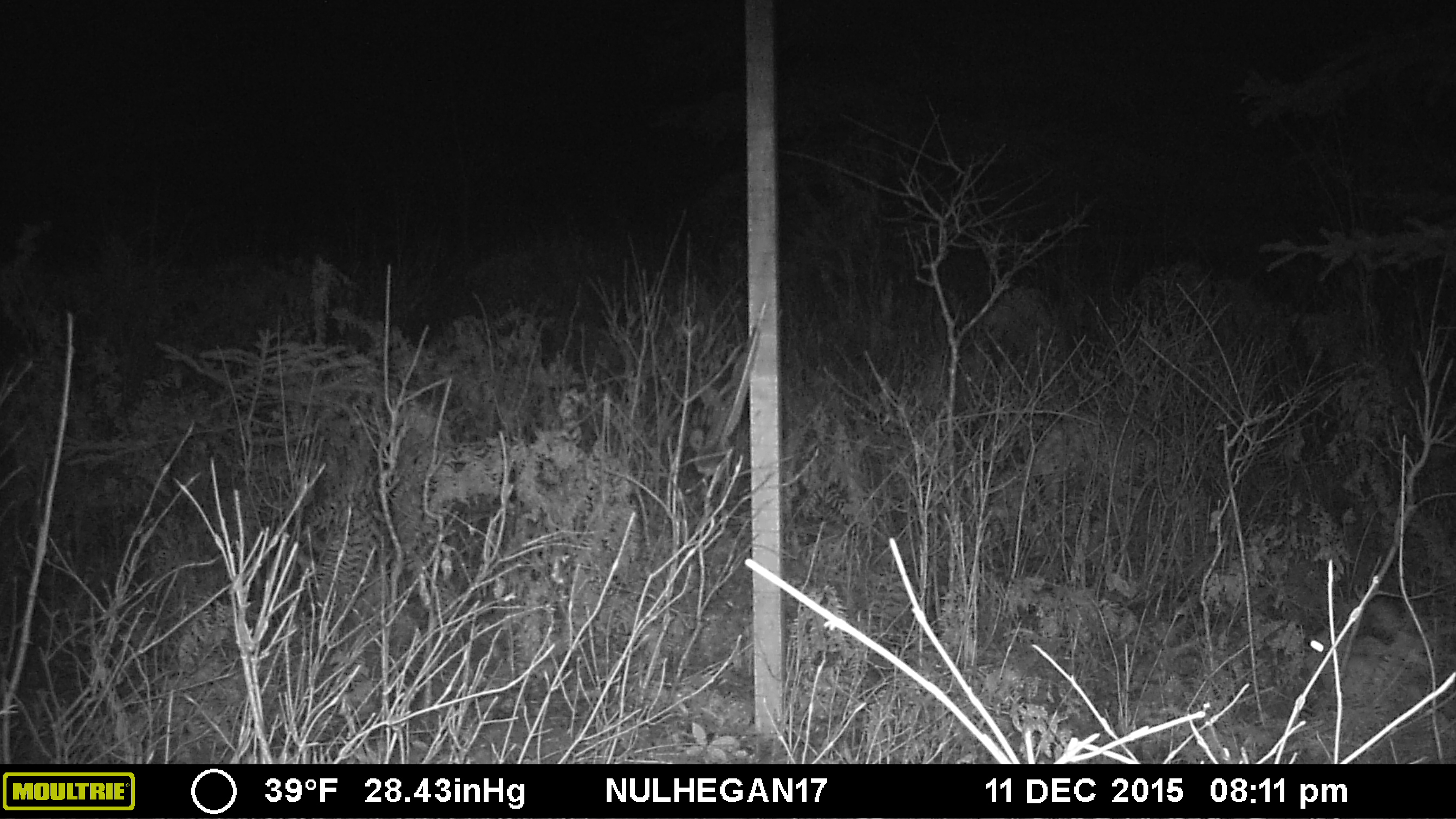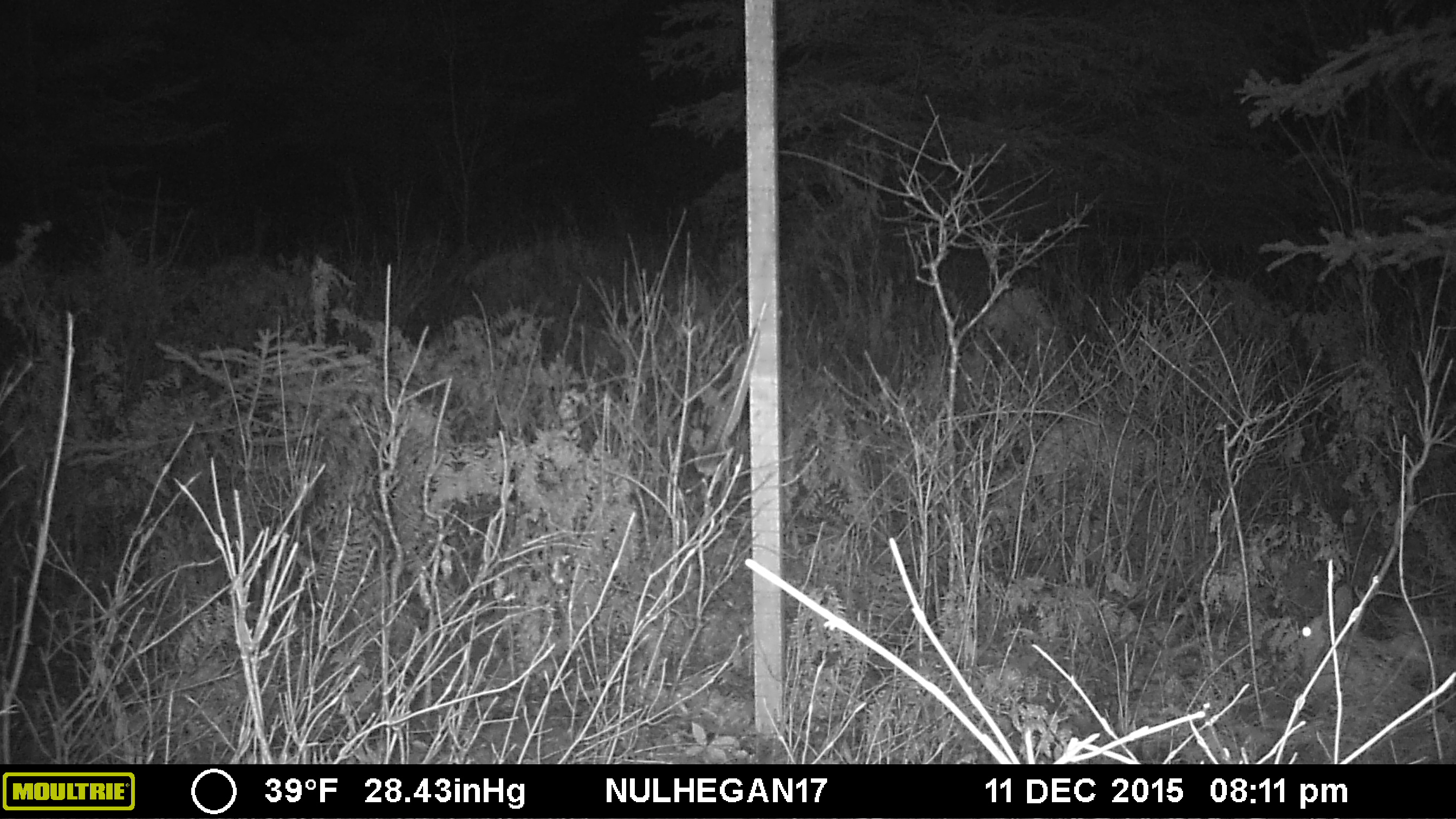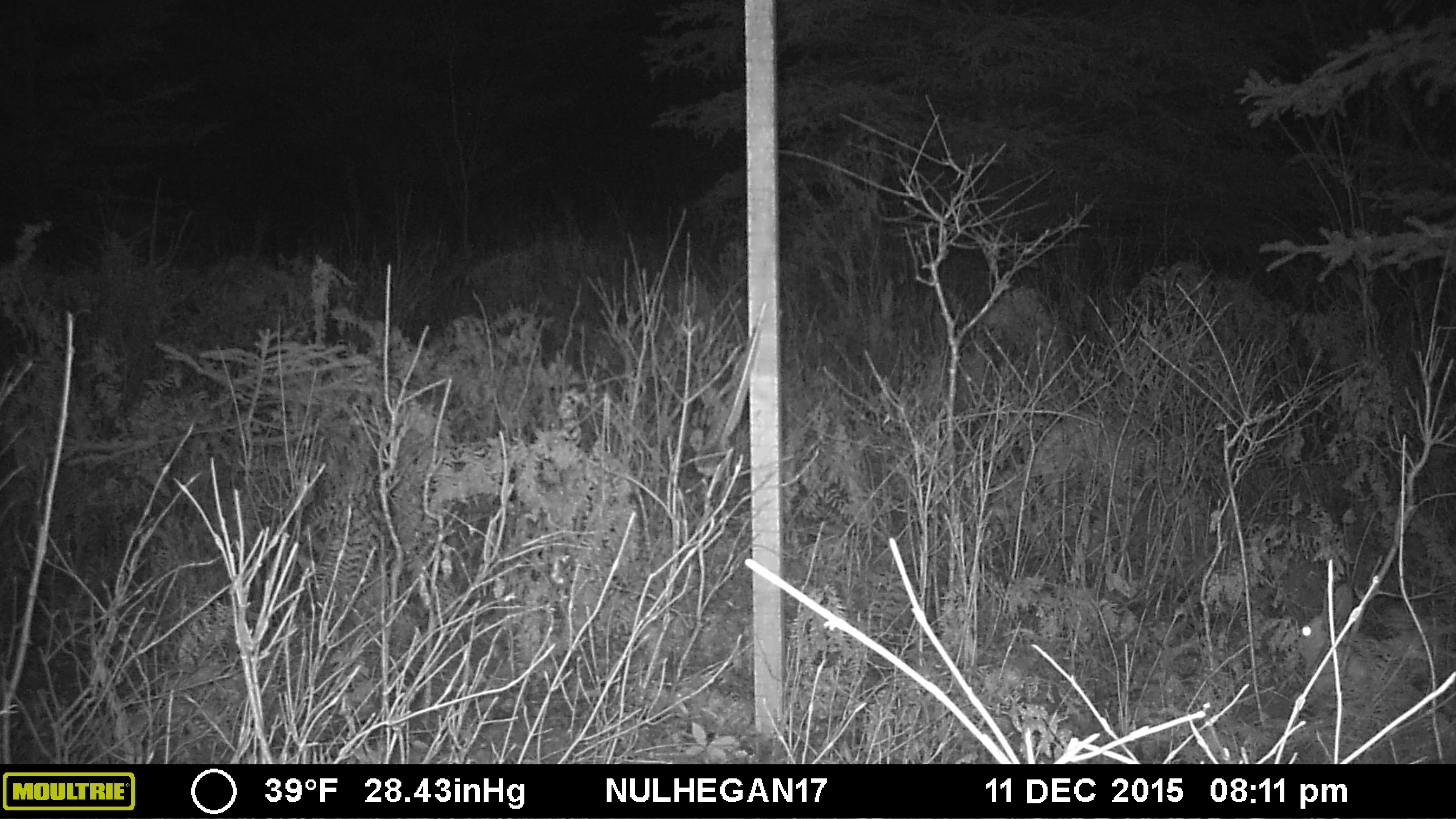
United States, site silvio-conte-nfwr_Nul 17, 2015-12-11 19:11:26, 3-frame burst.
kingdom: Animalia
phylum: Chordata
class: Mammalia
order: Lagomorpha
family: Leporidae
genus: Lepus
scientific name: Lepus americanus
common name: snowshoe hare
Snowshoe hare (Lepus americanus).